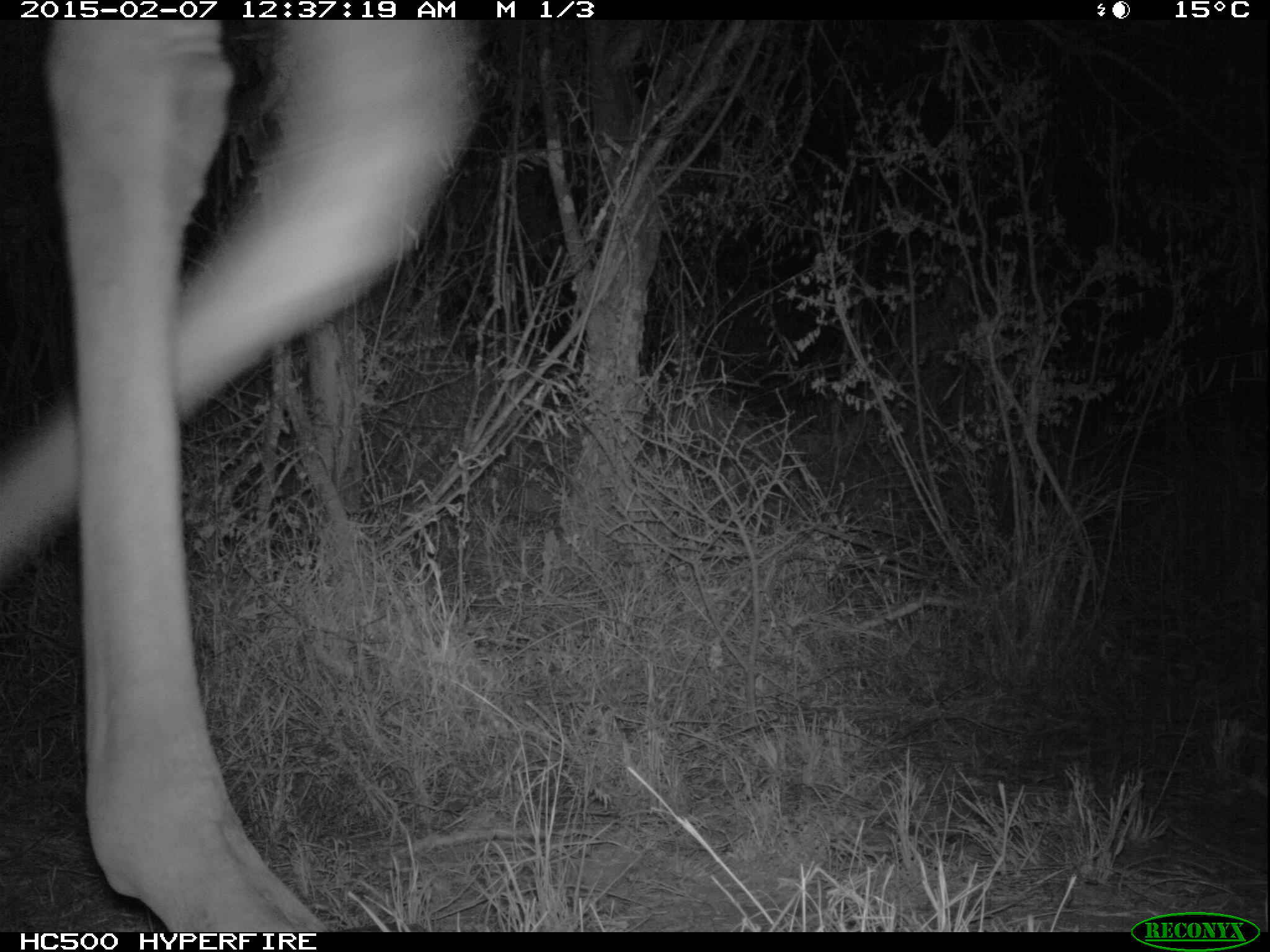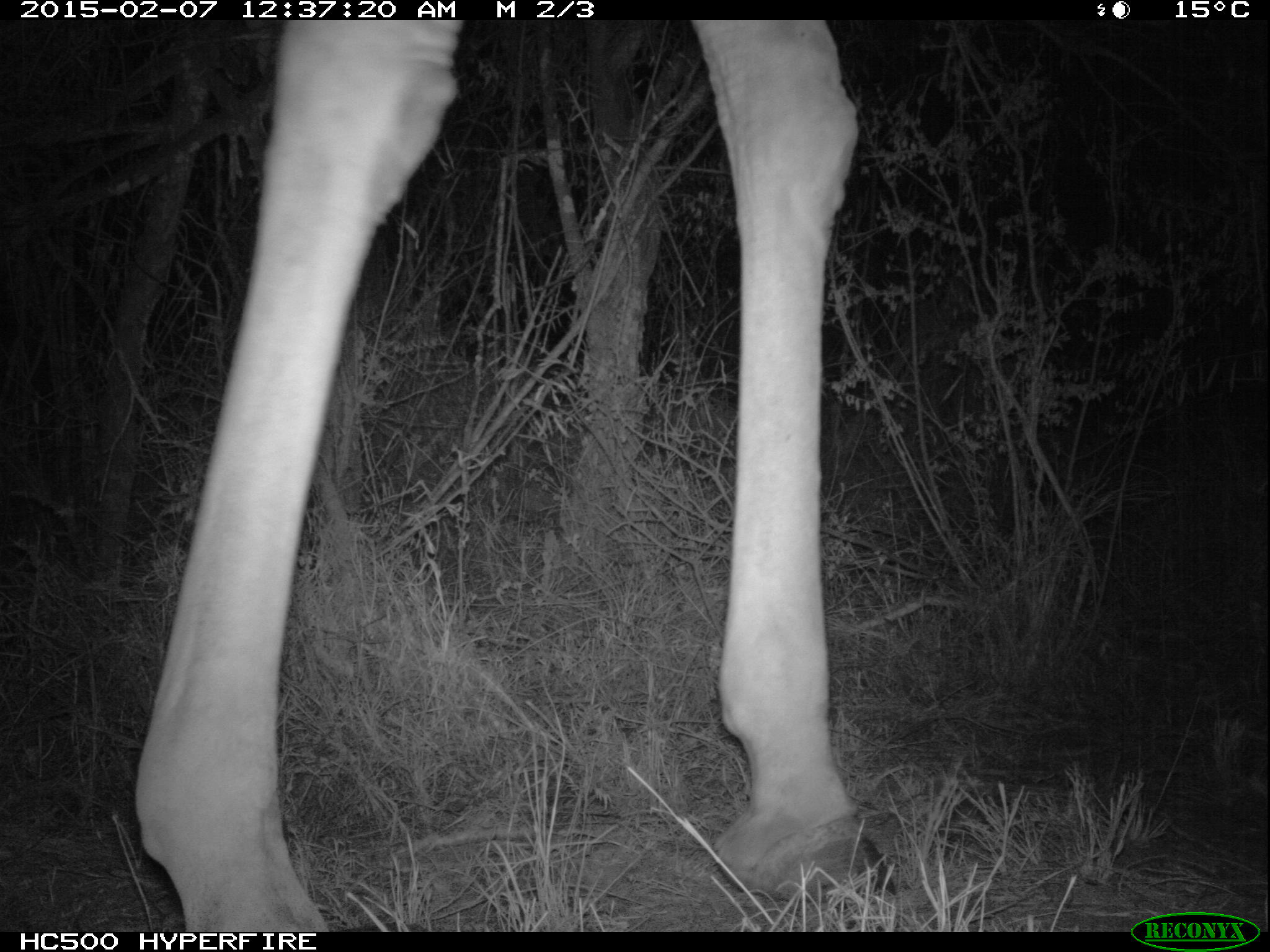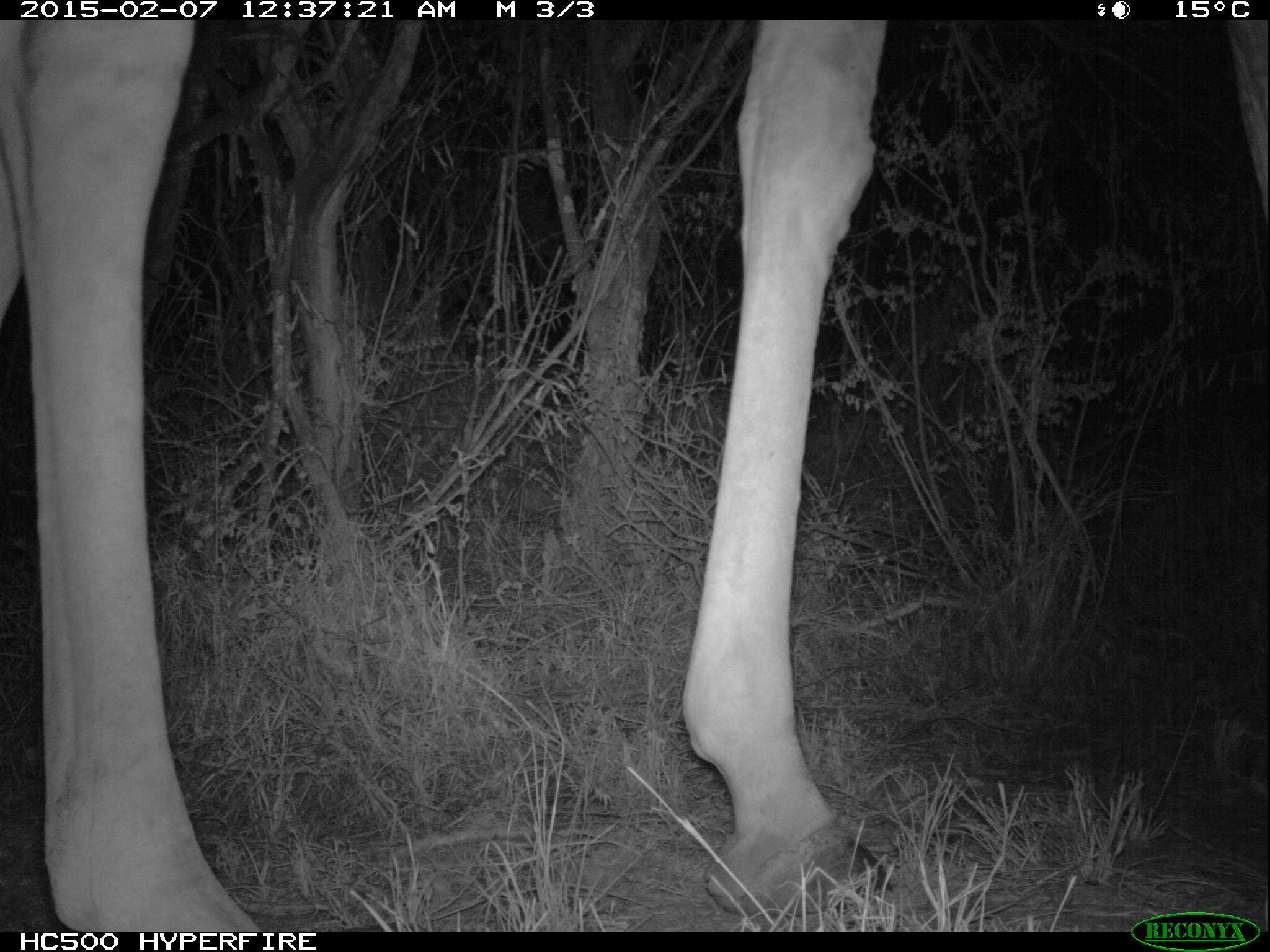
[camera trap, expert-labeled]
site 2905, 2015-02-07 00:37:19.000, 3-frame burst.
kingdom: Animalia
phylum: Chordata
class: Mammalia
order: Artiodactyla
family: Giraffidae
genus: Giraffa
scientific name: Giraffa camelopardalis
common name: giraffe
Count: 1.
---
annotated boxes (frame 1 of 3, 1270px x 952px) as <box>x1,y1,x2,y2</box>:
giraffa camelopardalis: <box>0,18,482,932</box>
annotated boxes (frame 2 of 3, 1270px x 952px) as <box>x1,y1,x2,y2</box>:
giraffa camelopardalis: <box>129,16,894,936</box>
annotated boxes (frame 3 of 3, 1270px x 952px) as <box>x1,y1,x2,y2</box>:
giraffa camelopardalis: <box>2,18,1266,934</box>